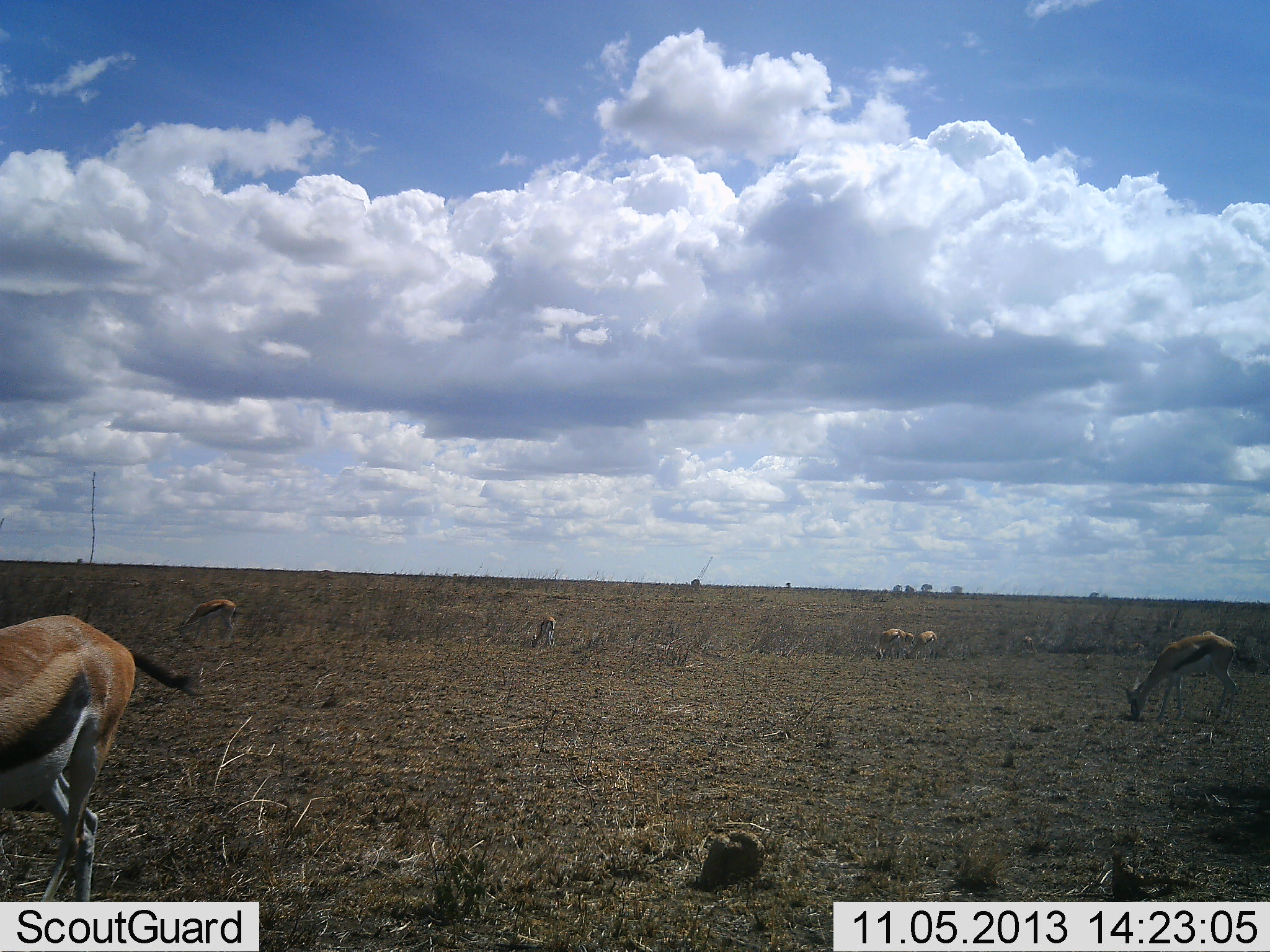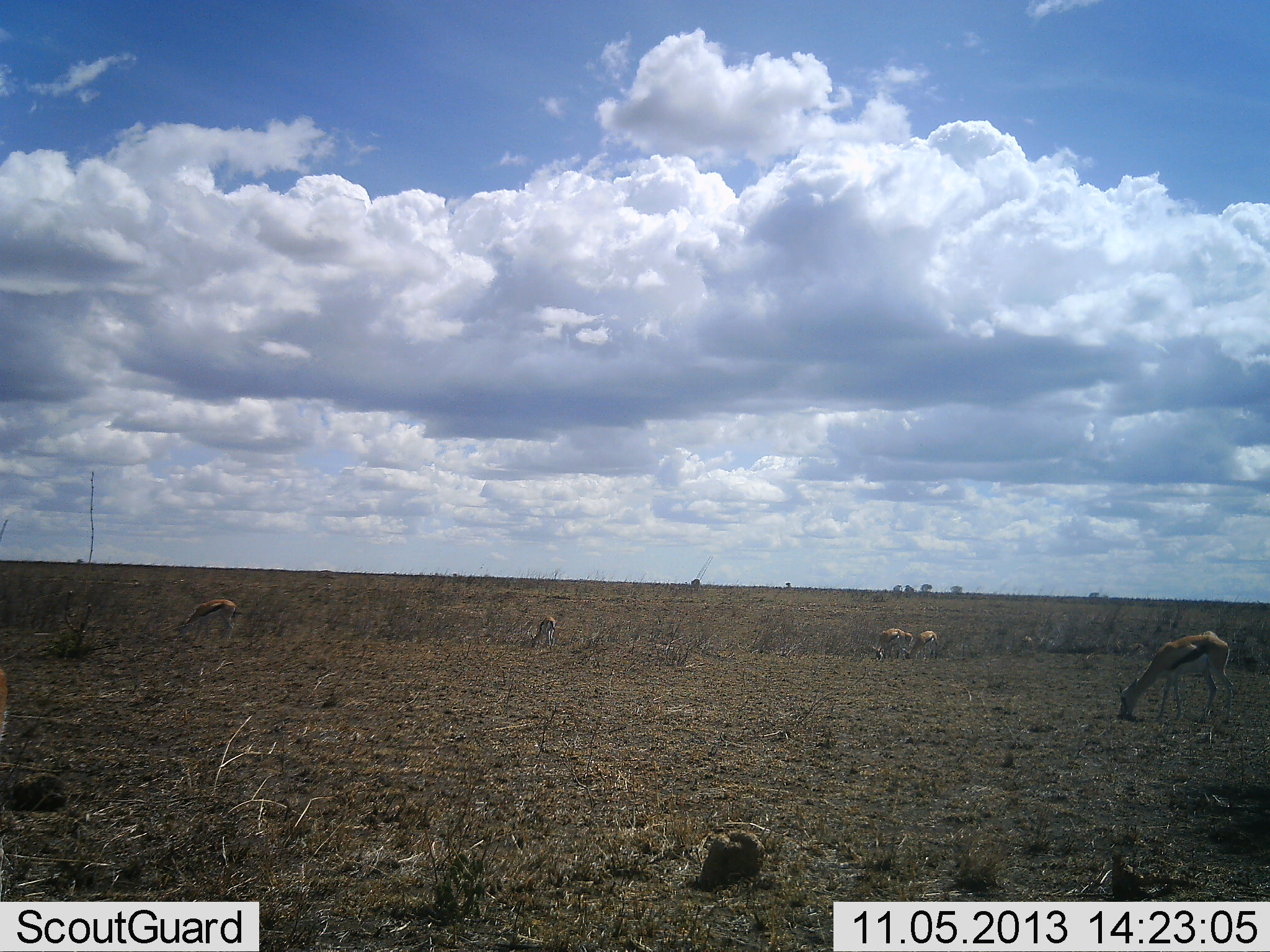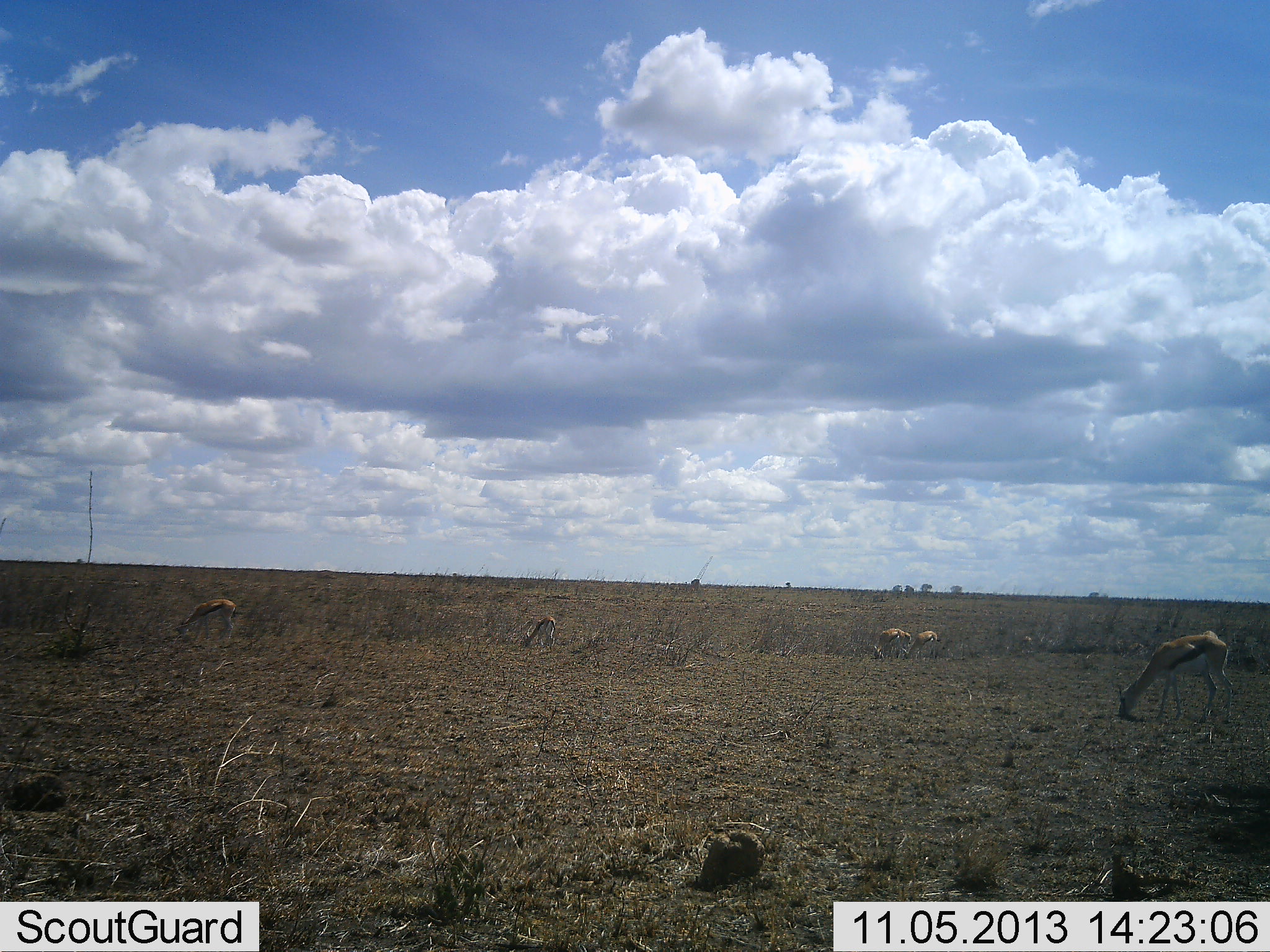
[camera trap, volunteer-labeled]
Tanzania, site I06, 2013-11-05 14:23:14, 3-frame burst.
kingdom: Animalia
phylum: Chordata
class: Mammalia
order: Artiodactyla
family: Bovidae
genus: Eudorcas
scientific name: Eudorcas thomsonii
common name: thomson's gazelle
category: gazellethomsons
Gazellethomsons (thomson's gazelle) (Eudorcas thomsonii), count 6. Behavior (volunteer vote fractions): standing 15%, resting 0%, moving 33%, interacting 0%. Young present (vote fraction): 4%. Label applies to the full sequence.